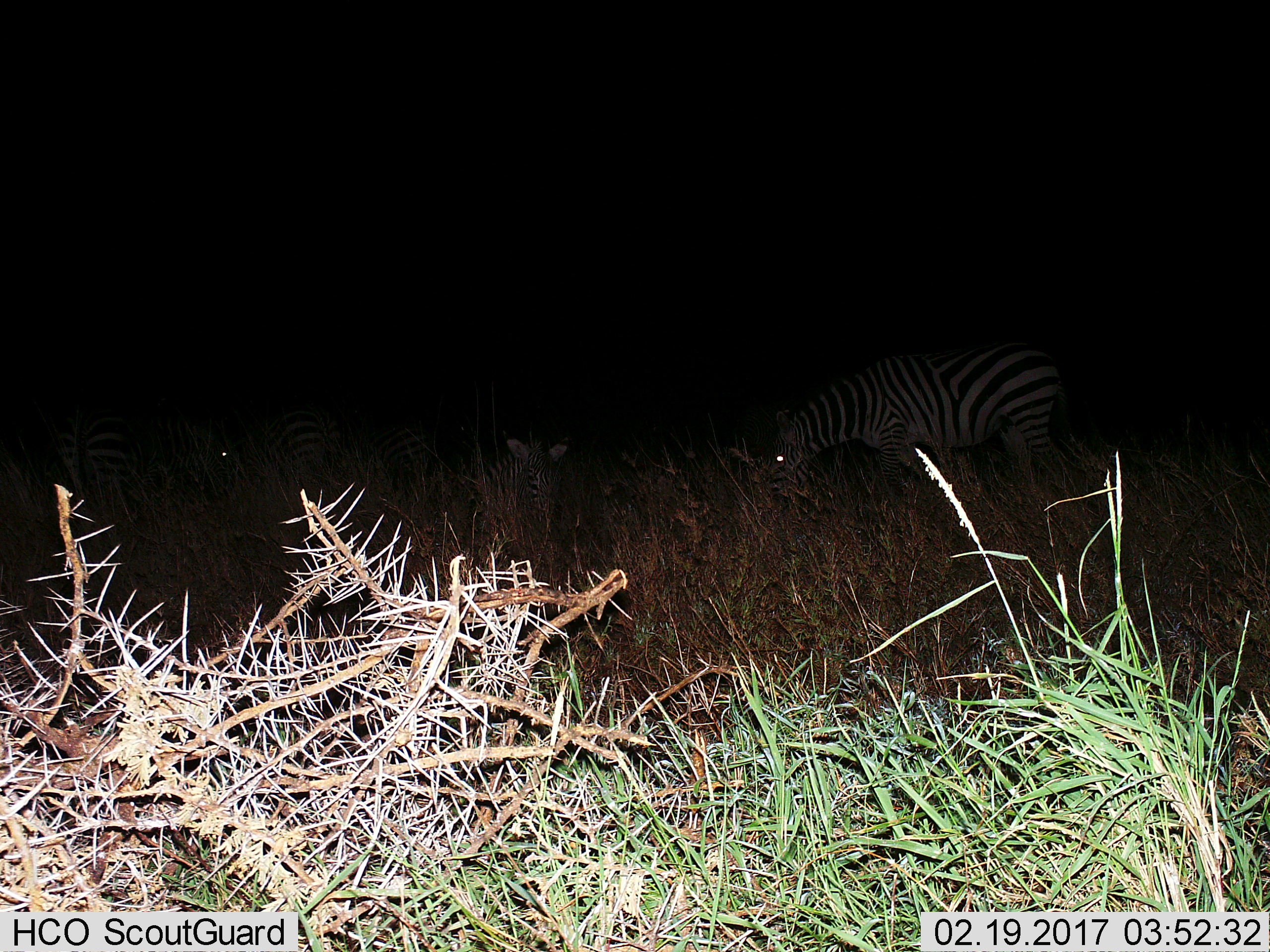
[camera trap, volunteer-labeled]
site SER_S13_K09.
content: unidentified animal